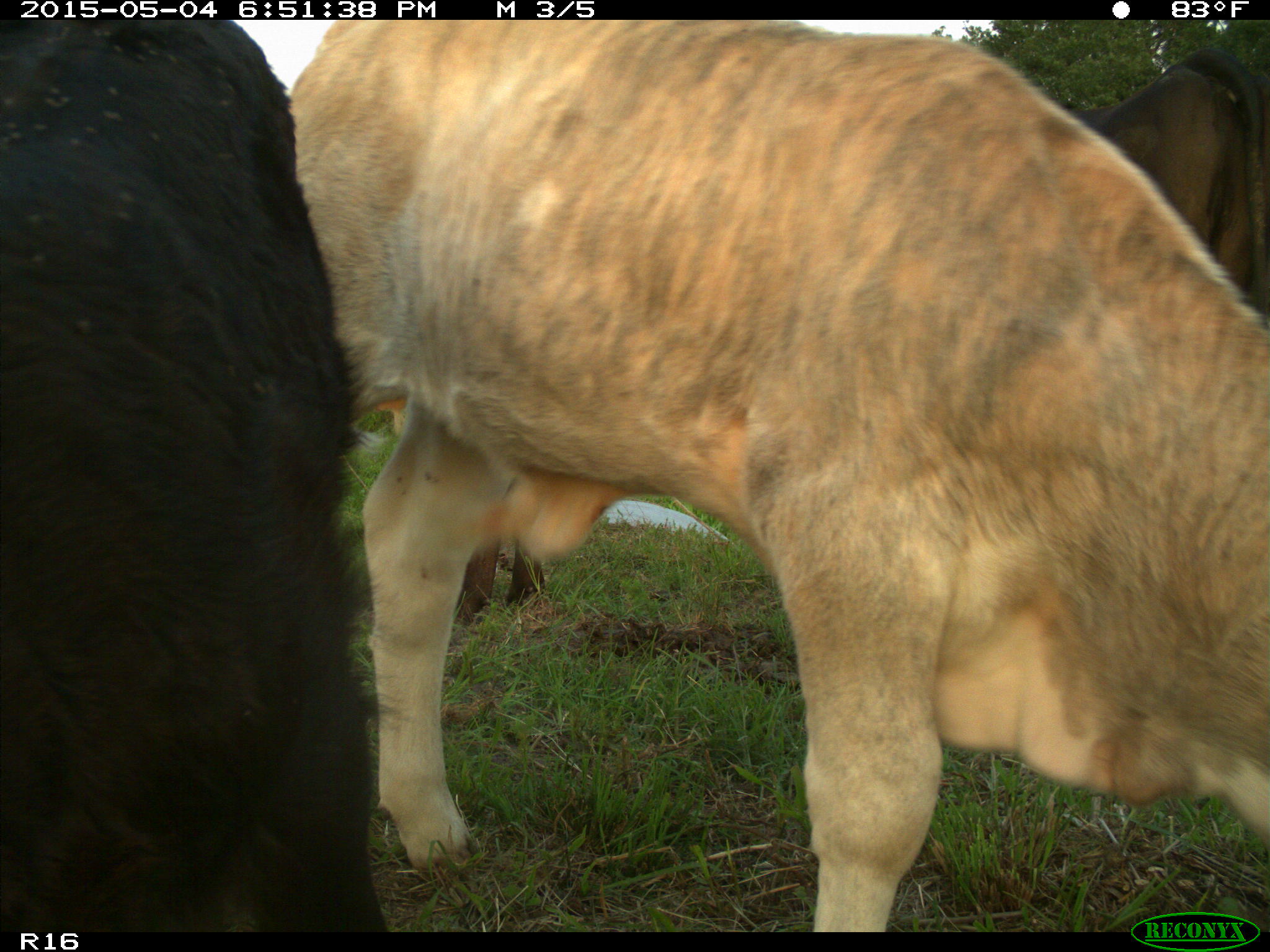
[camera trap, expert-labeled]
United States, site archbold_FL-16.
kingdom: Animalia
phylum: Chordata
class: Mammalia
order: Artiodactyla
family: Bovidae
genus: Bos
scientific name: Bos taurus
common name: domestic cow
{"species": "Bos taurus (domestic cow)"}